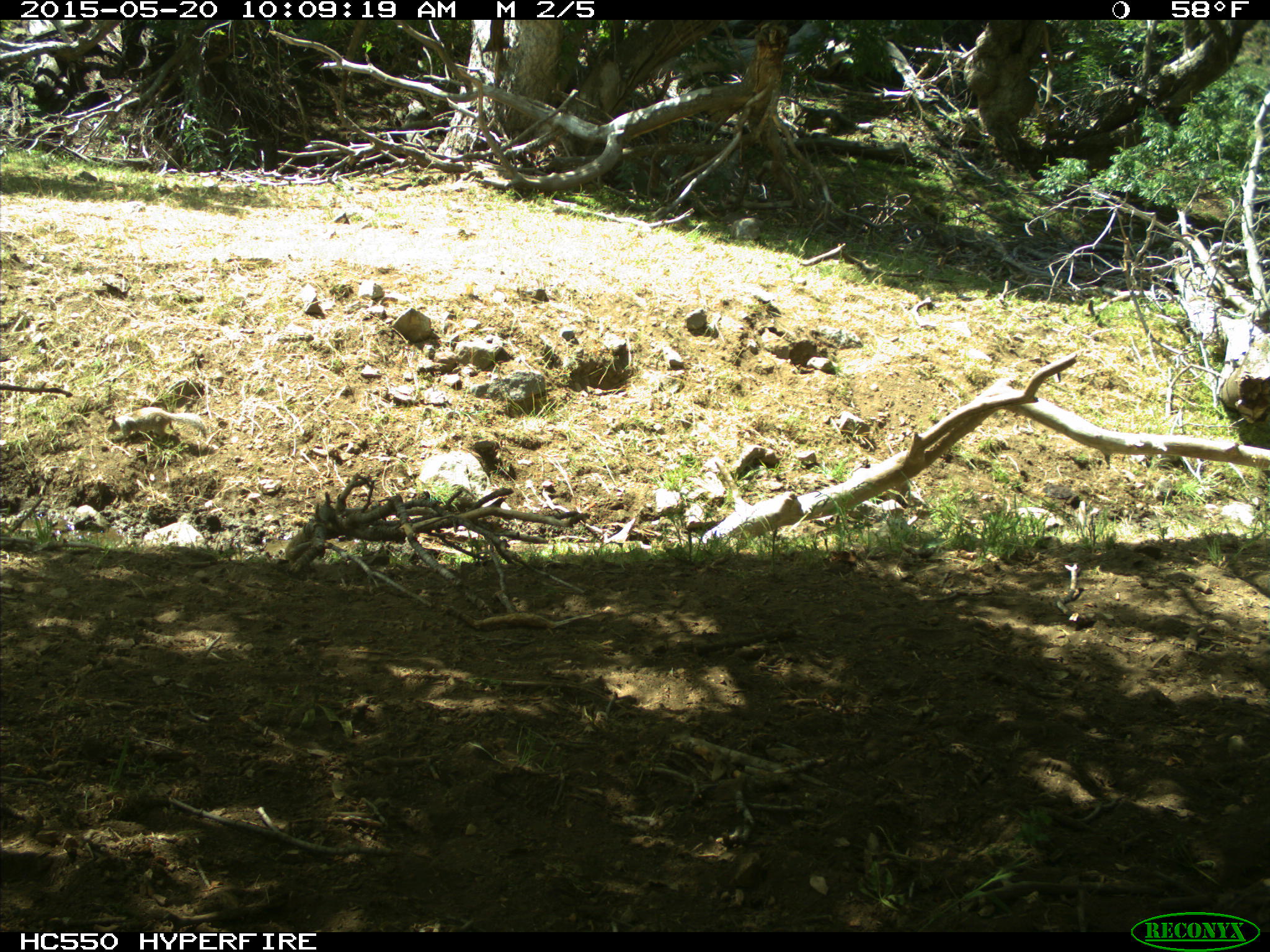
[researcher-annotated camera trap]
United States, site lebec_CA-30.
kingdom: Animalia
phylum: Chordata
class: Mammalia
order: Rodentia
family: Sciuridae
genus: Otospermophilus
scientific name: Otospermophilus beecheyi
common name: california ground squirrel